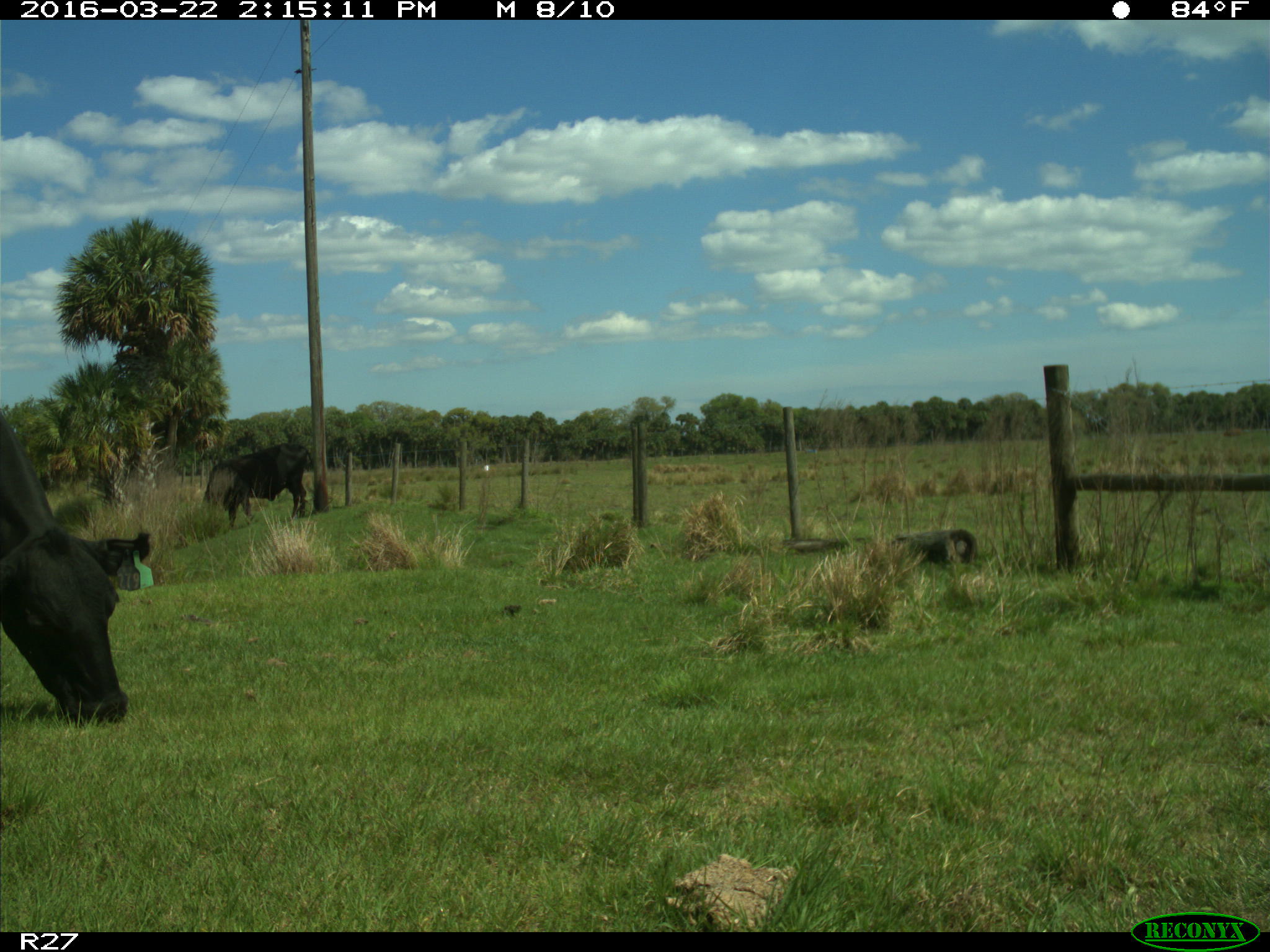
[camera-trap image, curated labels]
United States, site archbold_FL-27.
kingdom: Animalia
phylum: Chordata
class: Mammalia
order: Artiodactyla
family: Bovidae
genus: Bos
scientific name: Bos taurus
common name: domestic cow